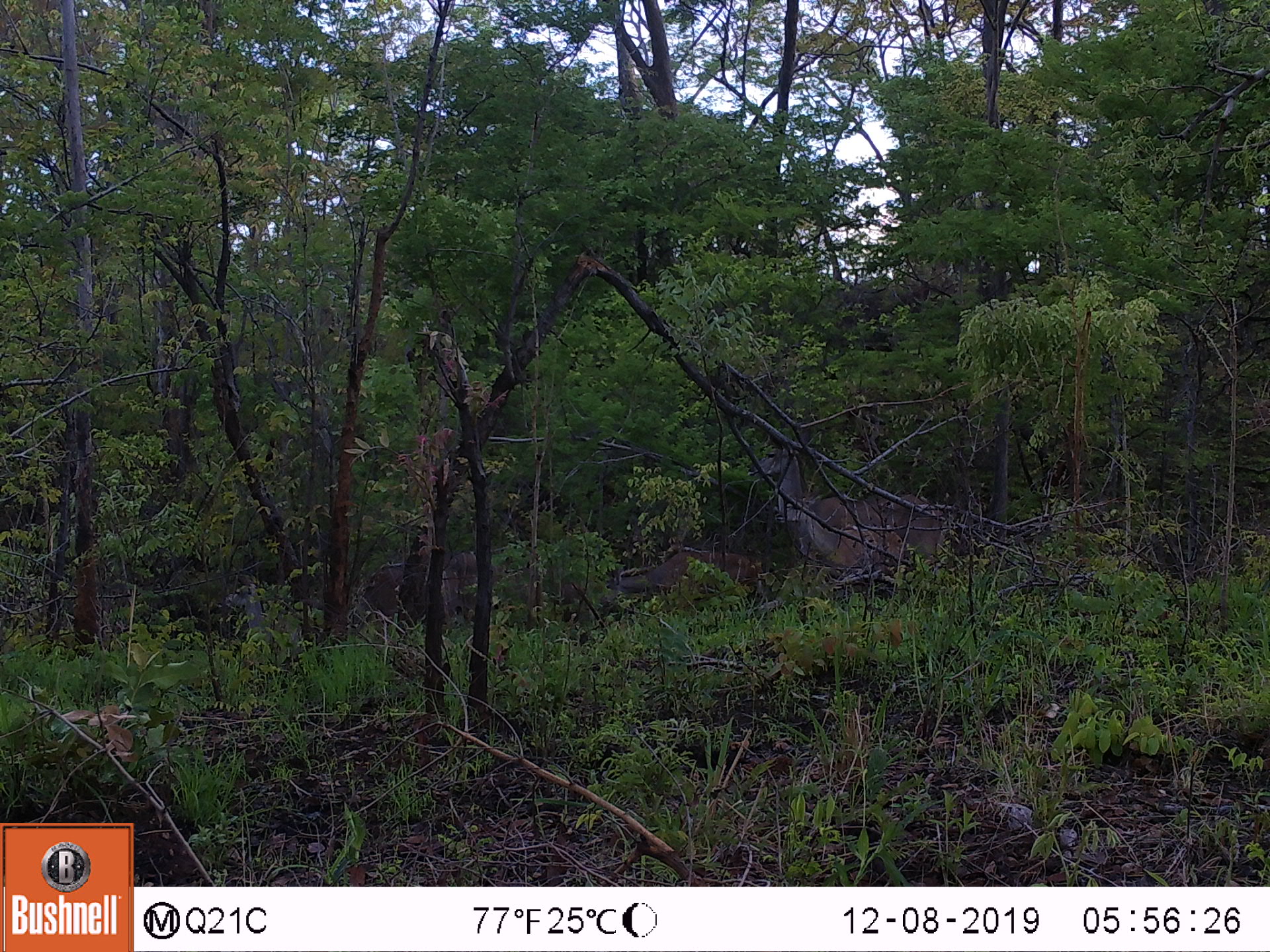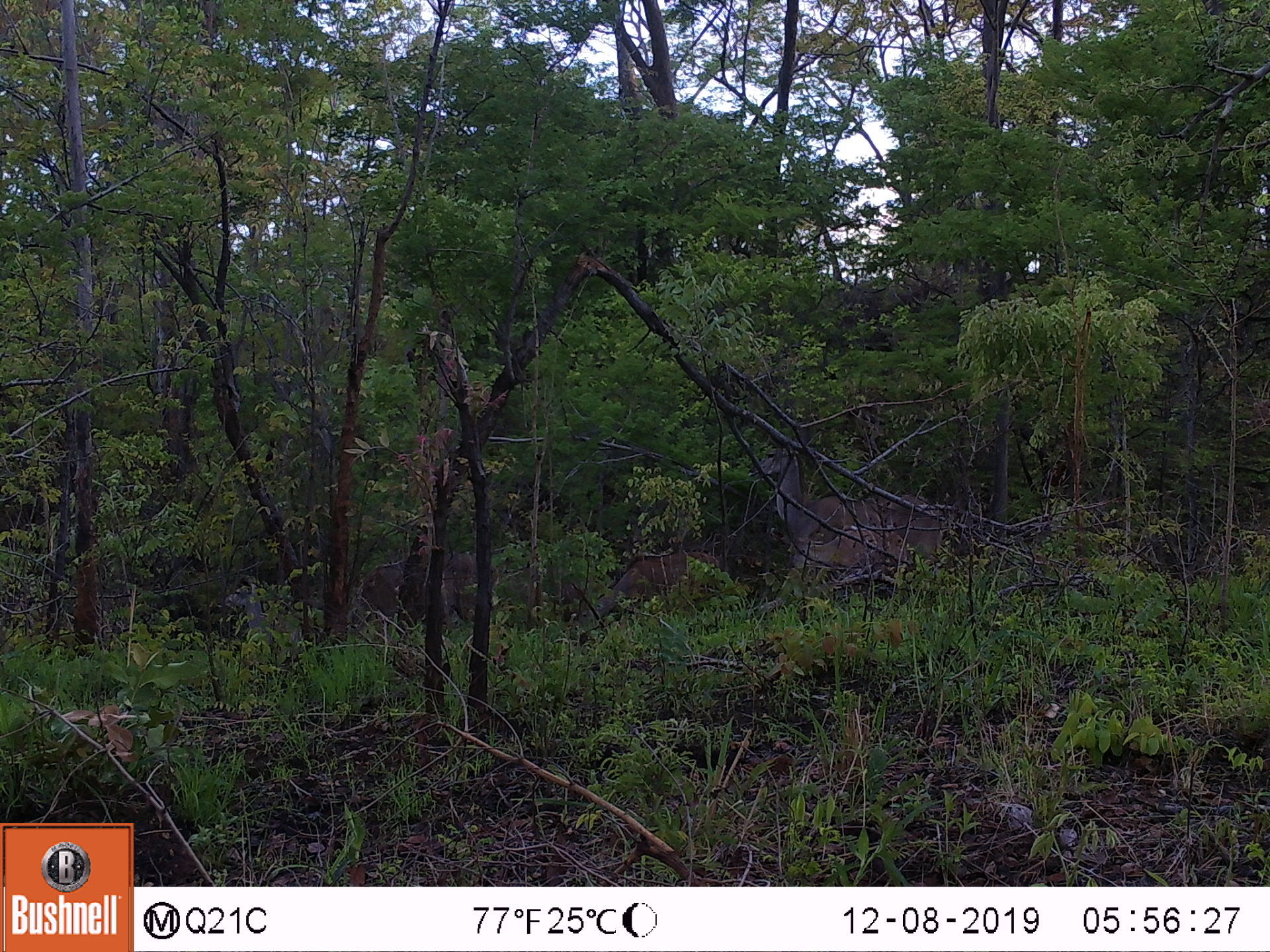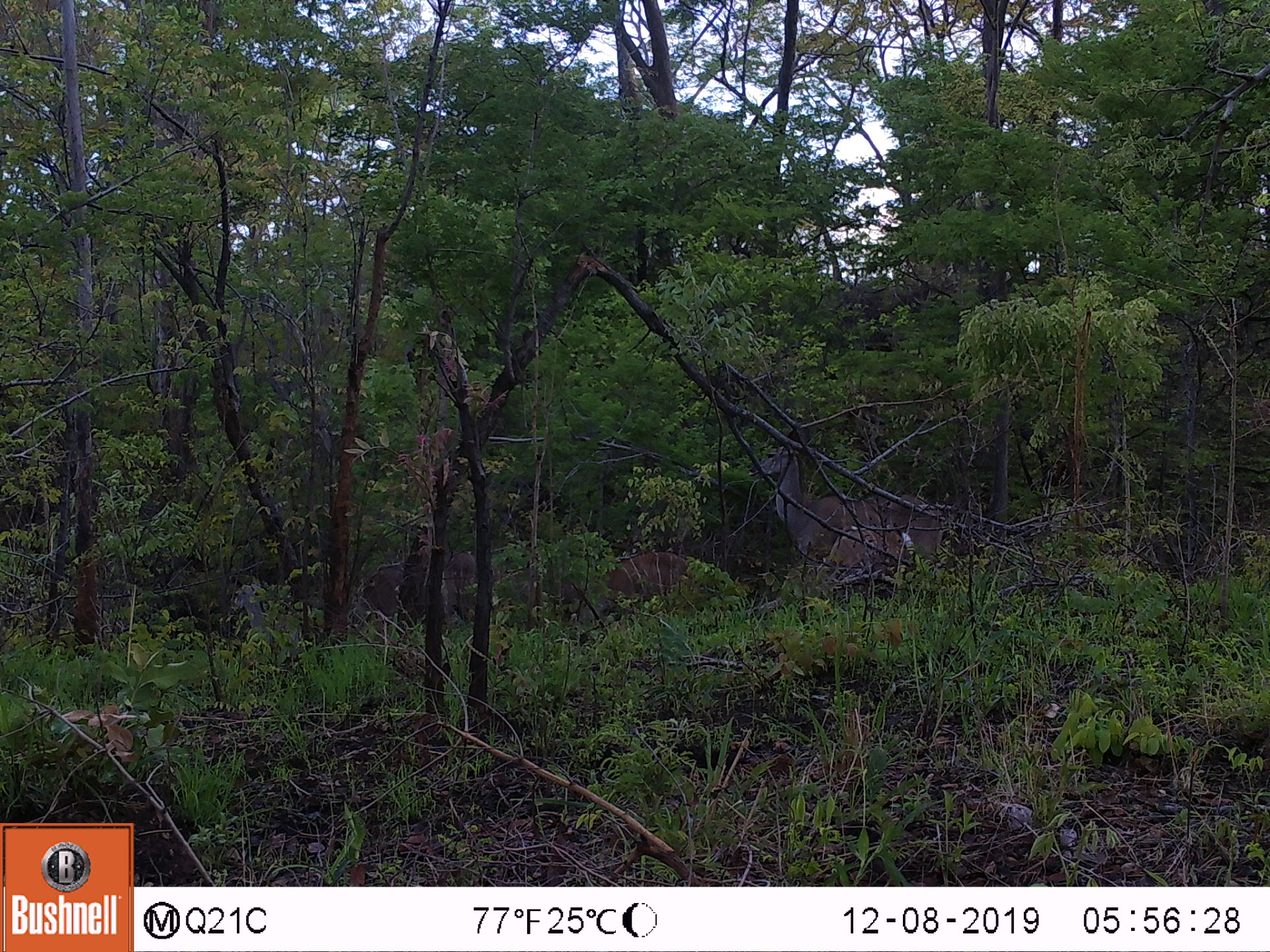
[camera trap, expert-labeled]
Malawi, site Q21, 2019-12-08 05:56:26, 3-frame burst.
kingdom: Animalia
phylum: Chordata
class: Mammalia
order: Artiodactyla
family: Bovidae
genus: Tragelaphus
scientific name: Tragelaphus strepsiceros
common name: greater kudu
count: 3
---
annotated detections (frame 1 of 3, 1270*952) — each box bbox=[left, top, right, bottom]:
greater kudu: bbox=[752, 421, 953, 589]; bbox=[319, 537, 507, 641]; bbox=[597, 549, 769, 623]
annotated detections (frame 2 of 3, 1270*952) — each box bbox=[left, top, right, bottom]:
greater kudu: bbox=[752, 433, 956, 582]; bbox=[339, 525, 518, 636]; bbox=[570, 542, 740, 640]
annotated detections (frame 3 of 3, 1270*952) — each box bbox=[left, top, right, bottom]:
greater kudu: bbox=[759, 436, 948, 589]; bbox=[536, 537, 786, 619]; bbox=[342, 534, 497, 650]